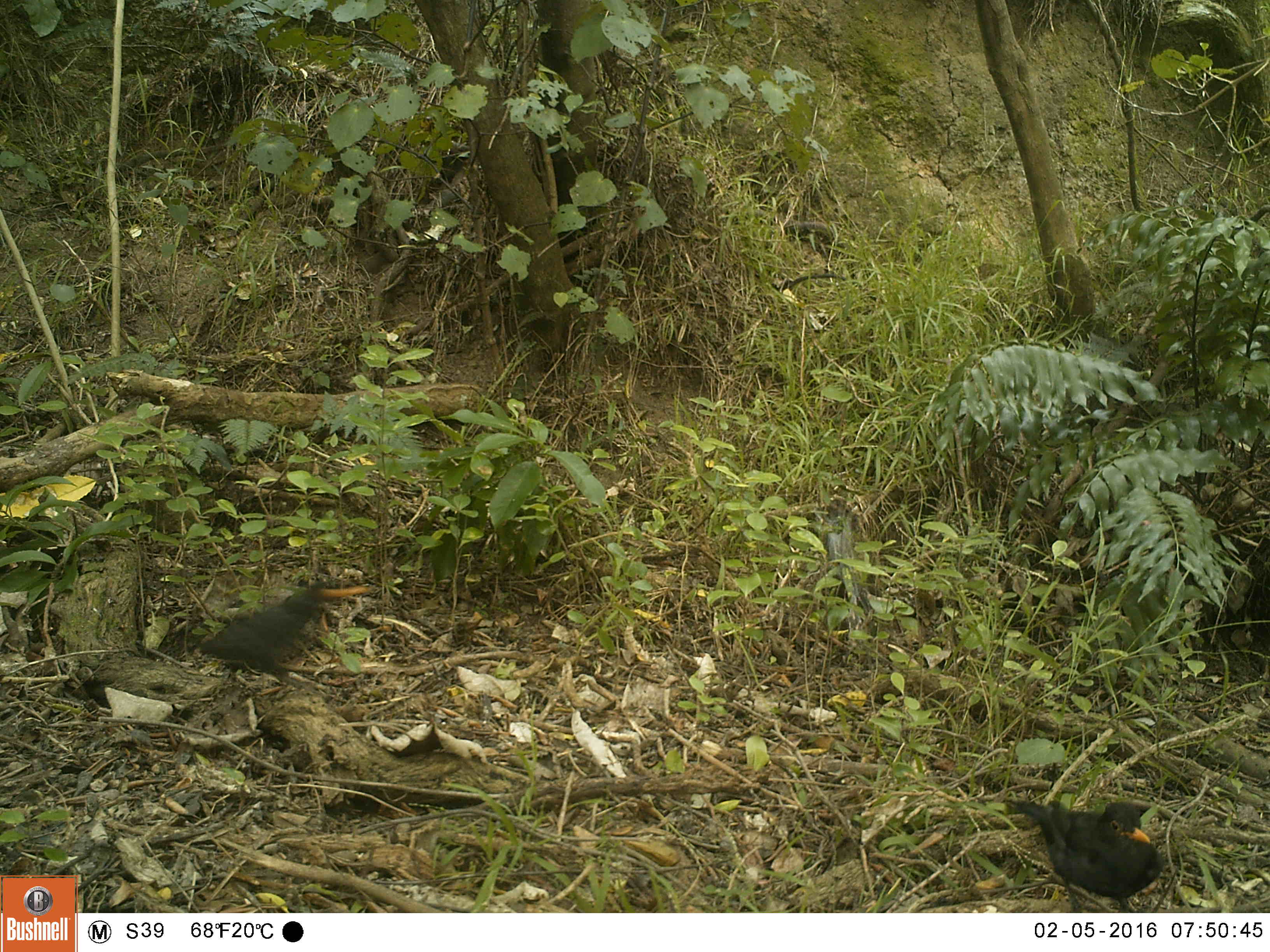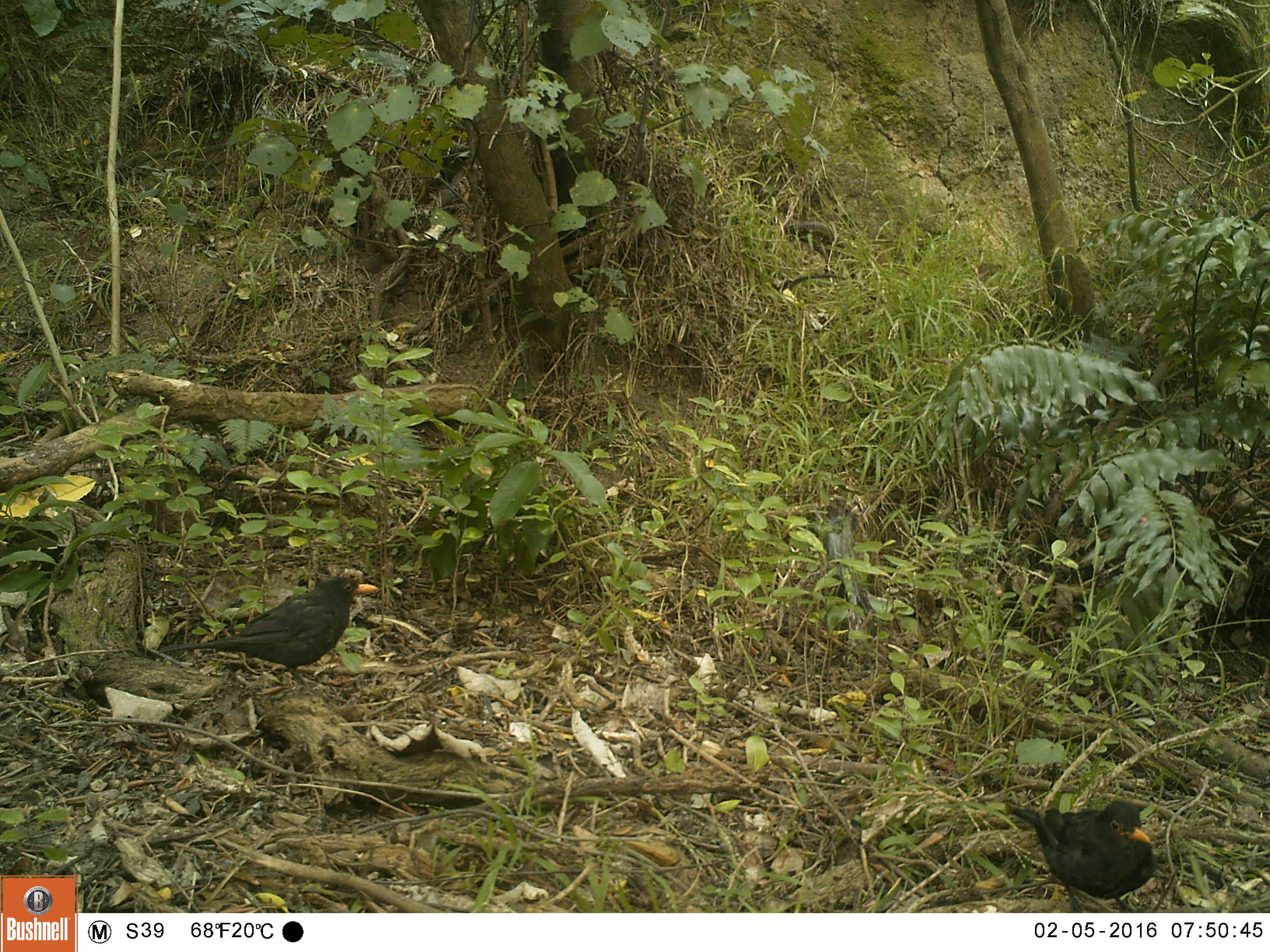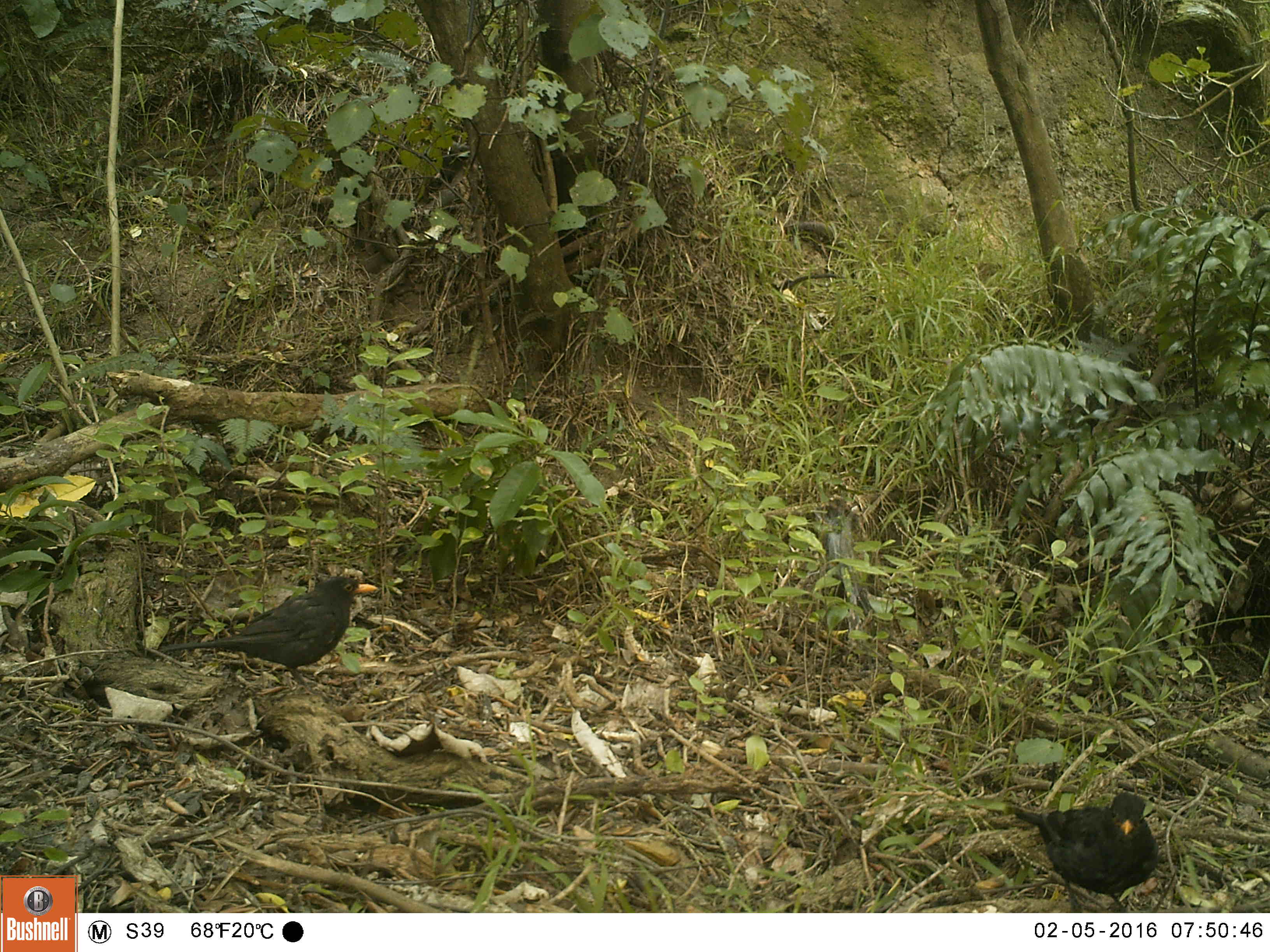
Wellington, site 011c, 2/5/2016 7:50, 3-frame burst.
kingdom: Animalia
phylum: Chordata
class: Aves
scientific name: Aves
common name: bird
Bird (Aves).